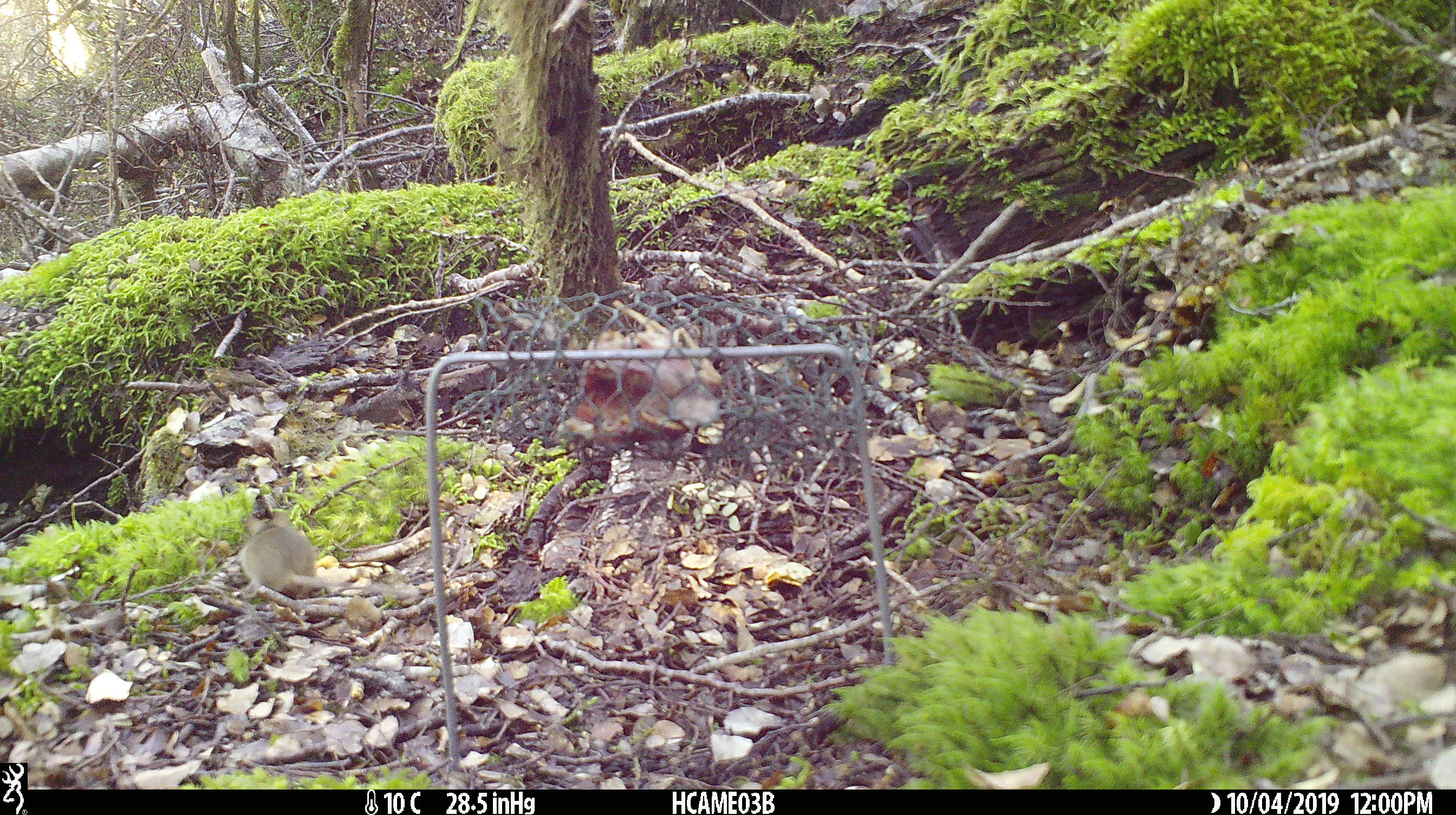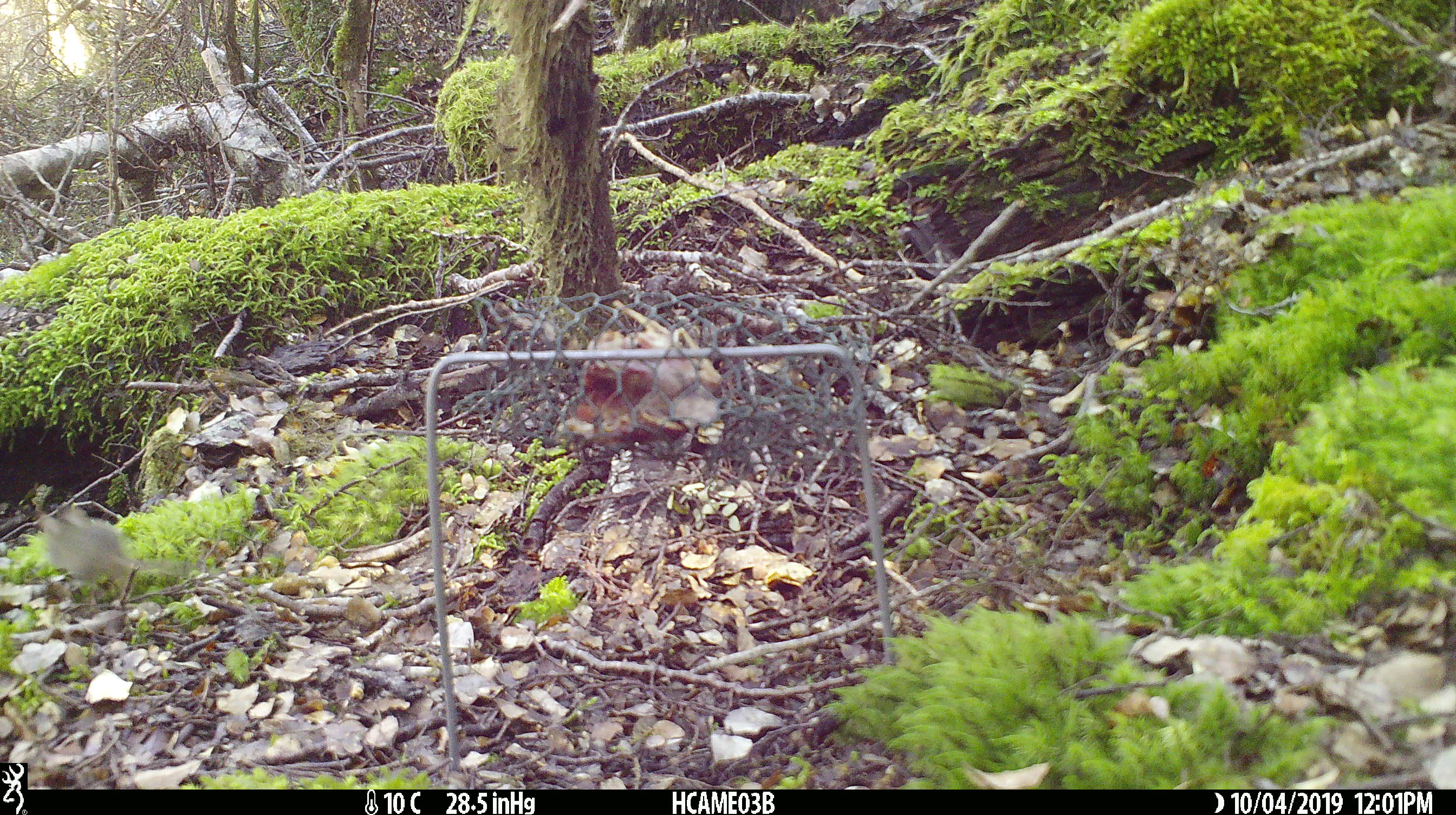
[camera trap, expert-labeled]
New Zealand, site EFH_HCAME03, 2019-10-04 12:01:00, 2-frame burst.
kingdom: Animalia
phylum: Chordata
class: Mammalia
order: Rodentia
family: Muridae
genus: Mus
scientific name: Mus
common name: mouse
Mouse (Mus).